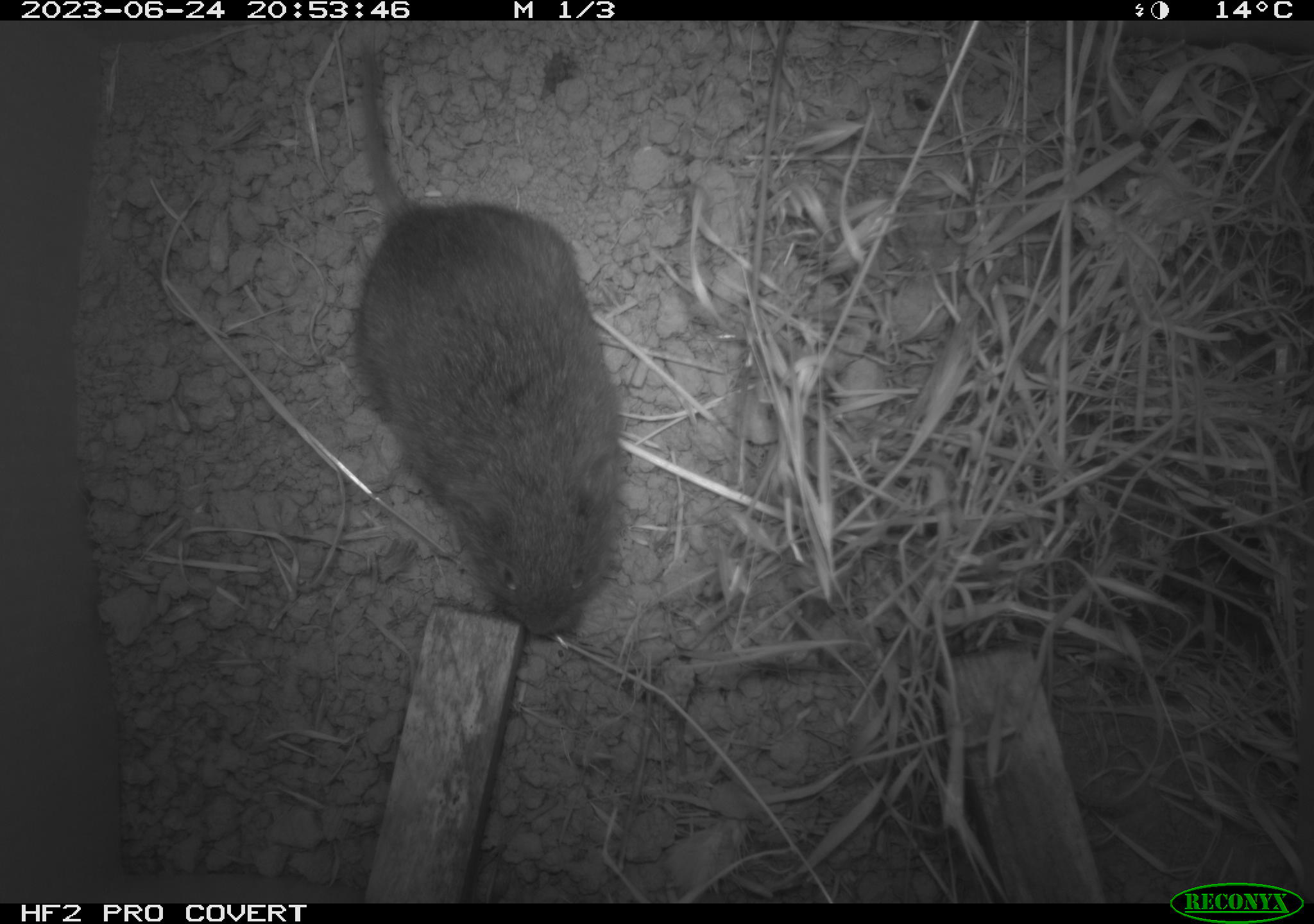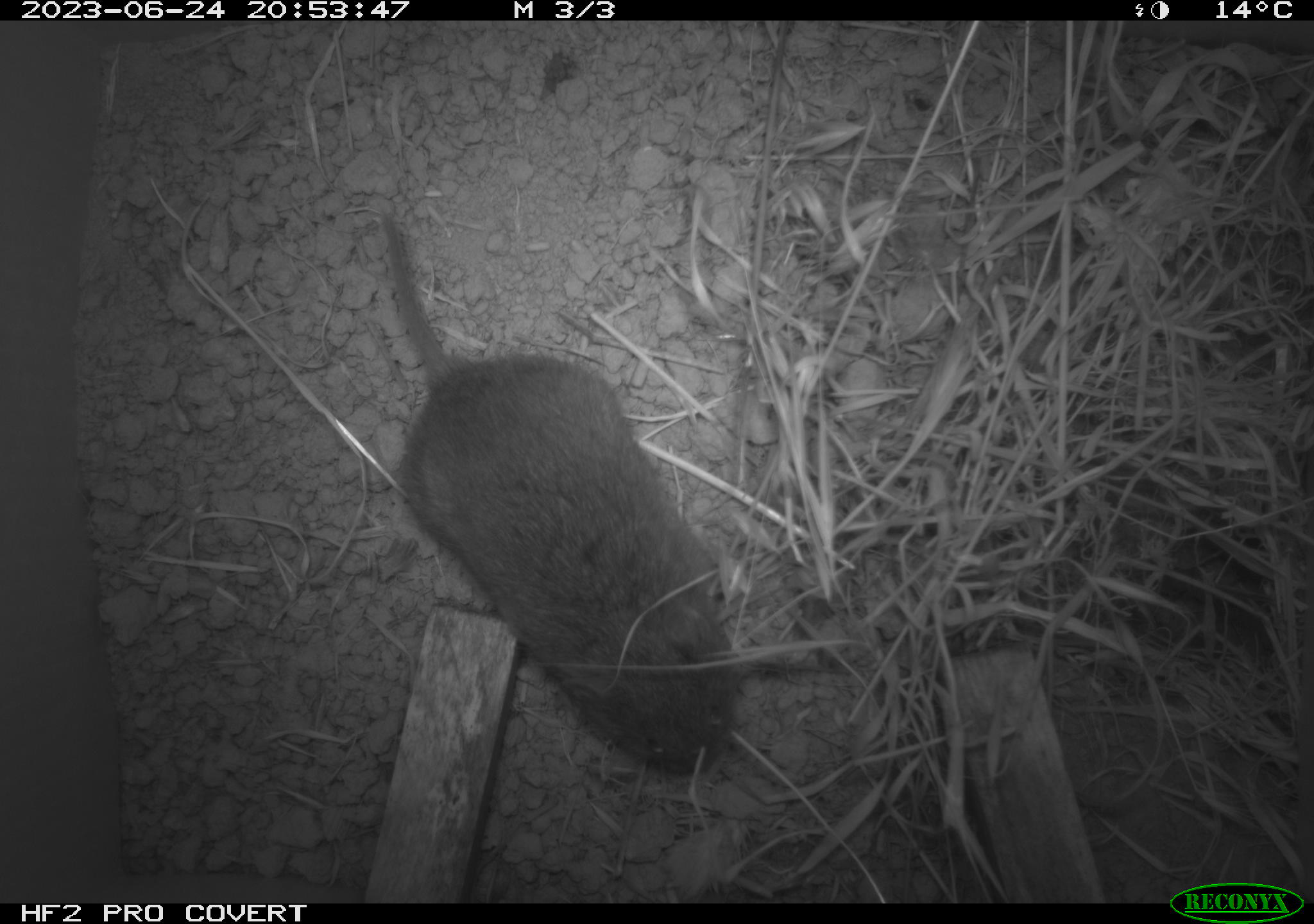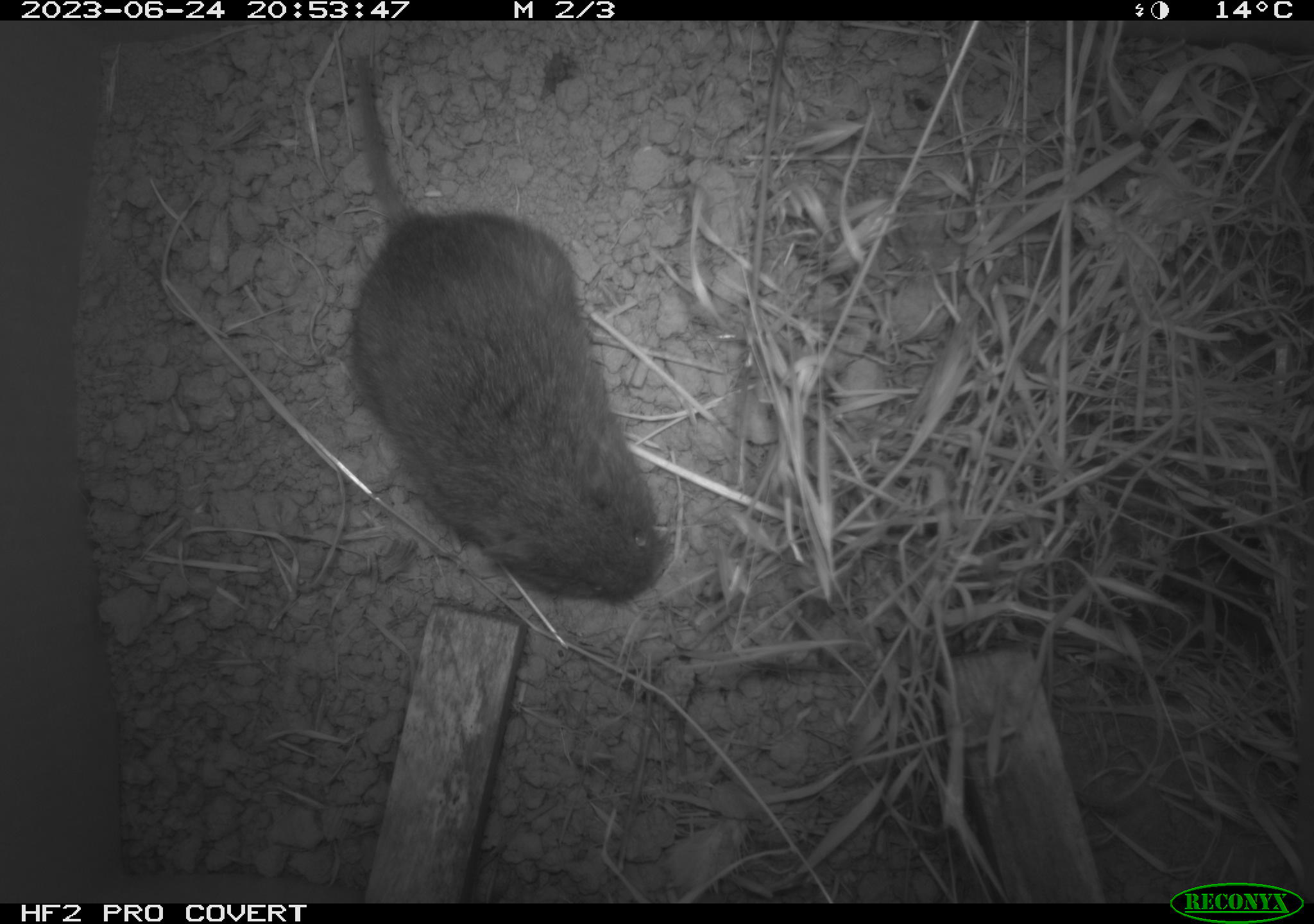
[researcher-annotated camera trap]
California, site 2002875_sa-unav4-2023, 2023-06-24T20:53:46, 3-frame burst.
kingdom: Animalia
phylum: Chordata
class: Mammalia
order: Rodentia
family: Cricetidae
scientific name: Arvicolinae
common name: voles, lemmings, and muskrats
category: arvicolinae subfamily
Arvicolinae subfamily (voles, lemmings, and muskrats) (Arvicolinae).